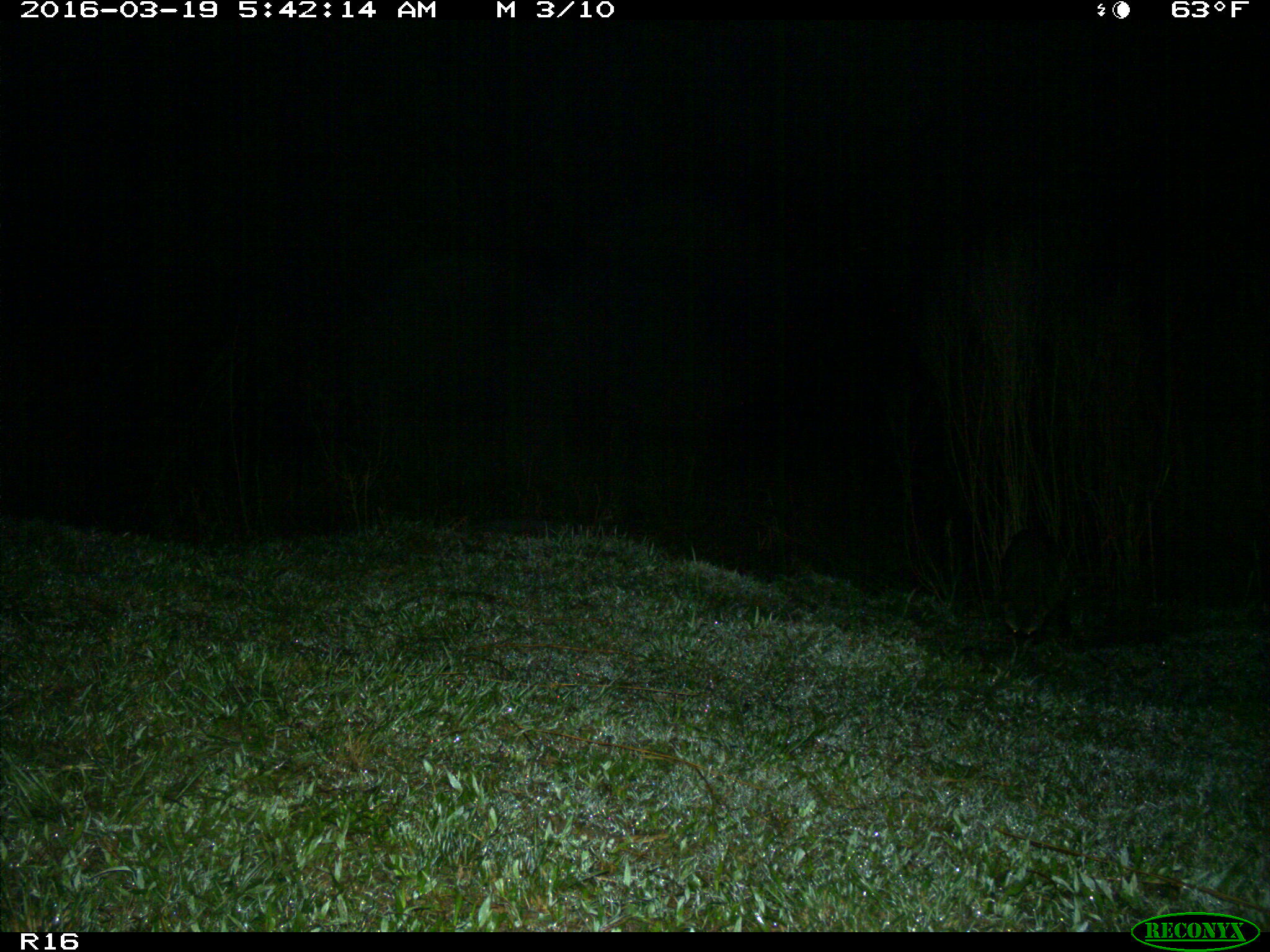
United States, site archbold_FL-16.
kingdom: Animalia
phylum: Chordata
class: Mammalia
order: Carnivora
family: Procyonidae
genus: Procyon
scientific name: Procyon lotor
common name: common raccoon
Procyon lotor (common raccoon).